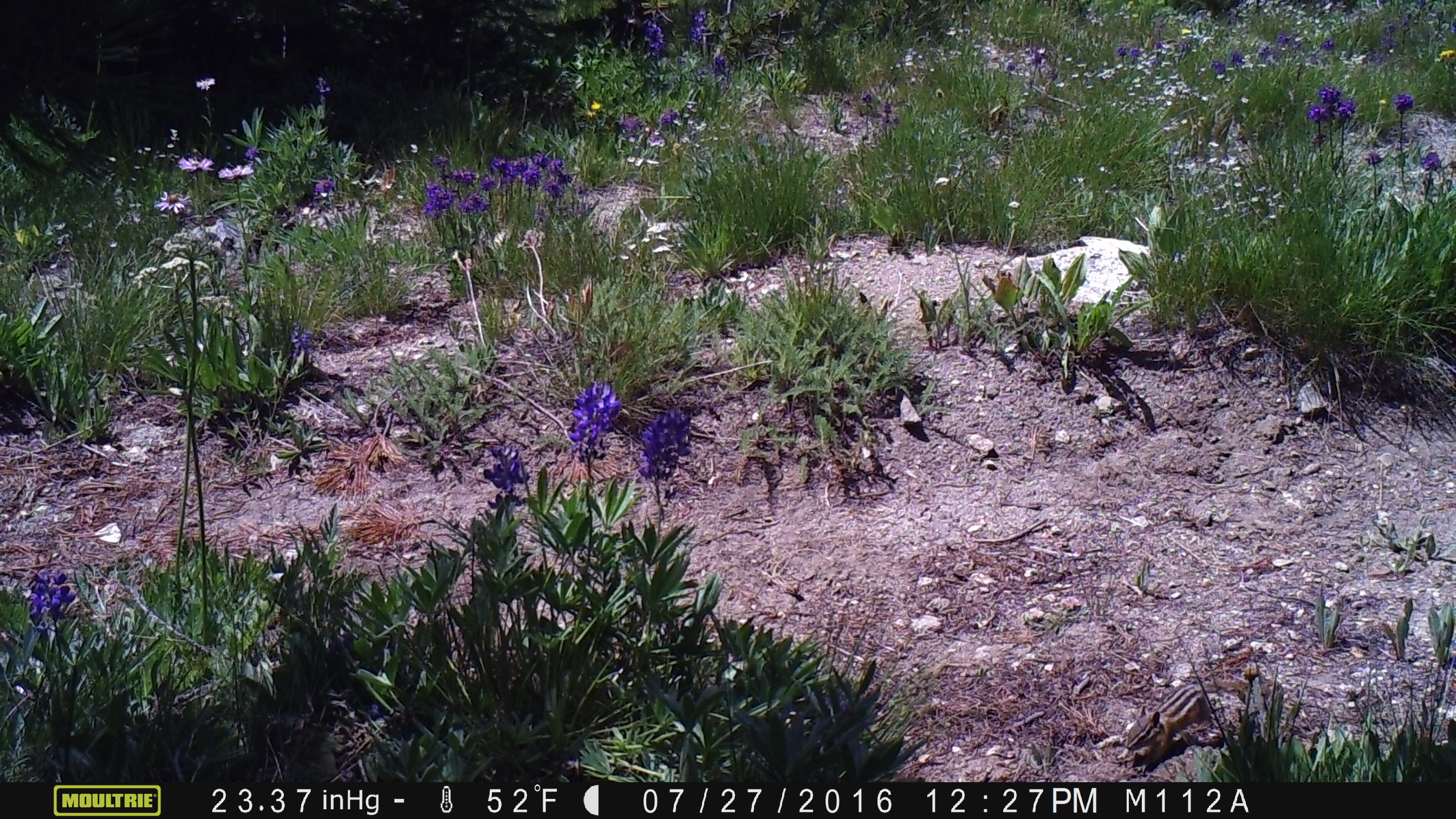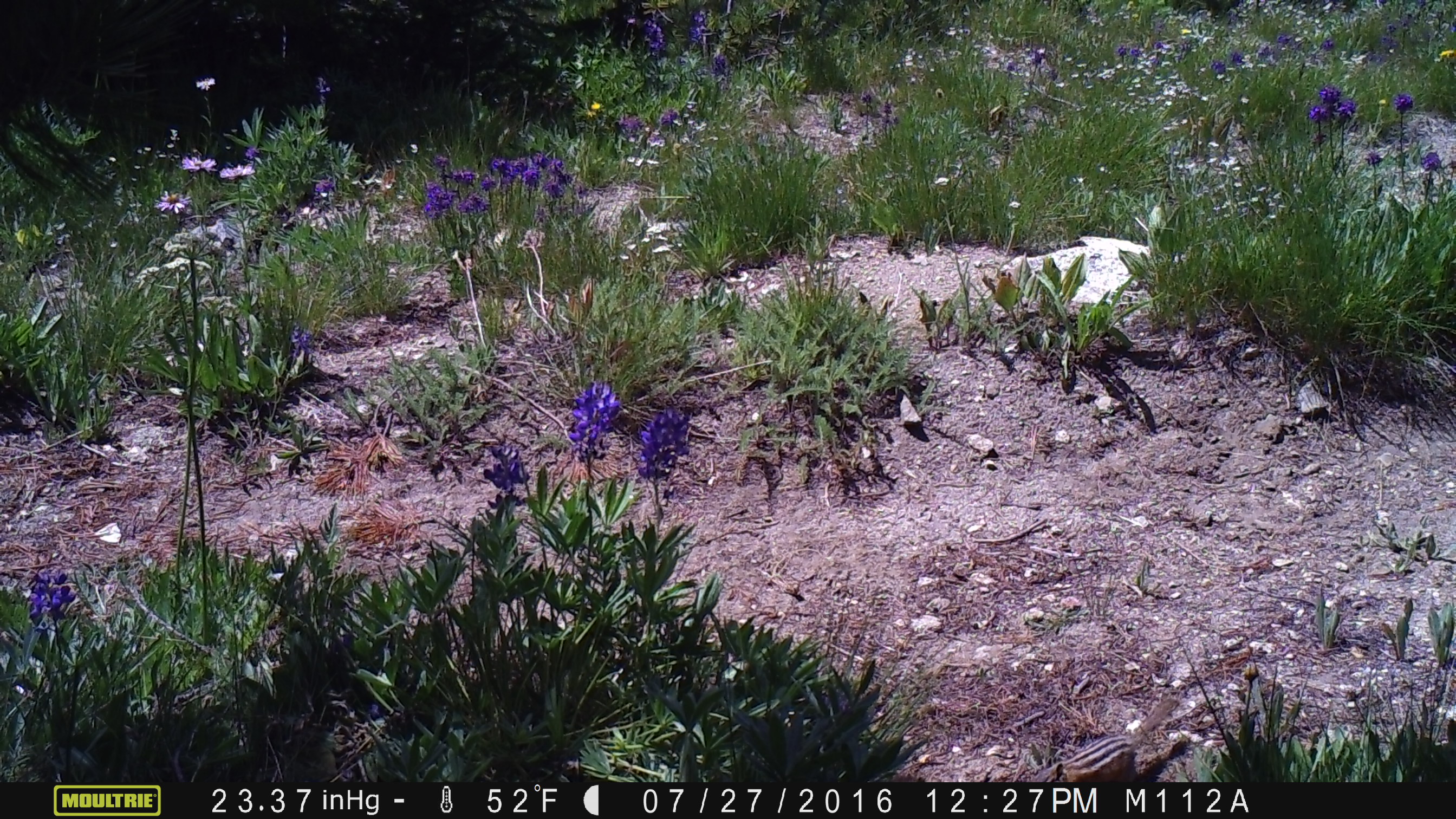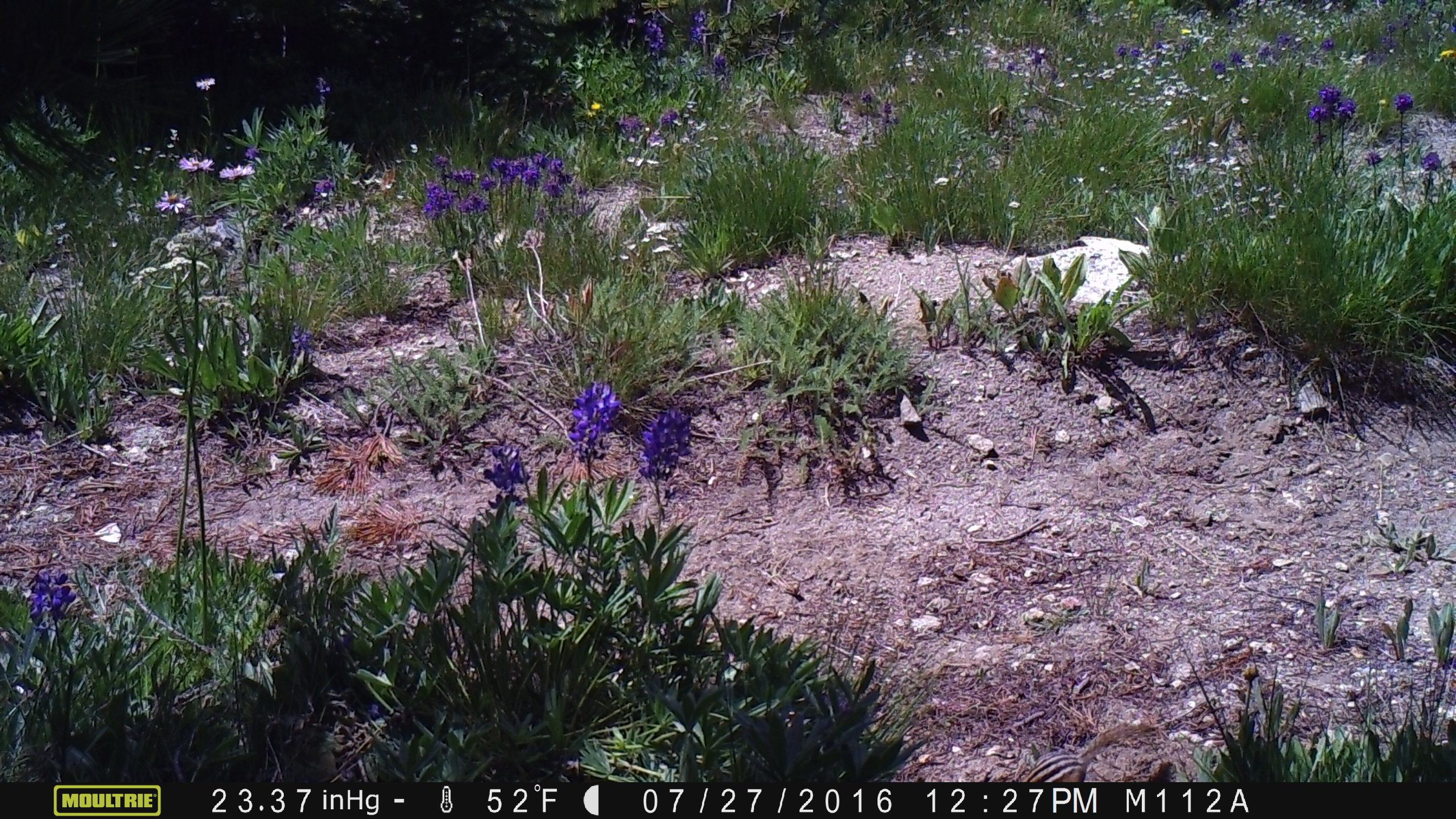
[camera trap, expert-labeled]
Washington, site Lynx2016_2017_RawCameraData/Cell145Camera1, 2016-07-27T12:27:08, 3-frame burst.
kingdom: Animalia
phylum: Chordata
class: Mammalia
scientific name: Mammalia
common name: small mammal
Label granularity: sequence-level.